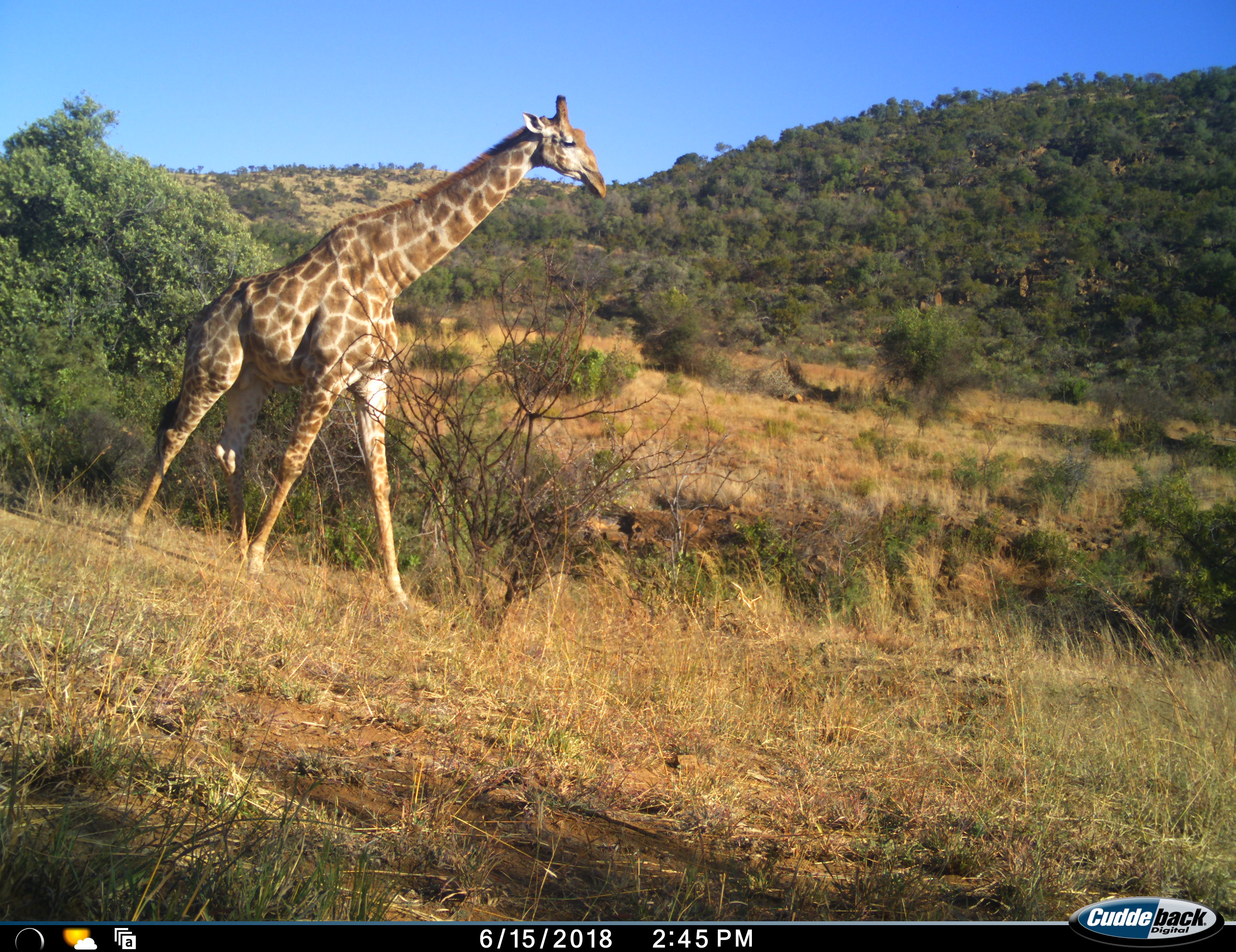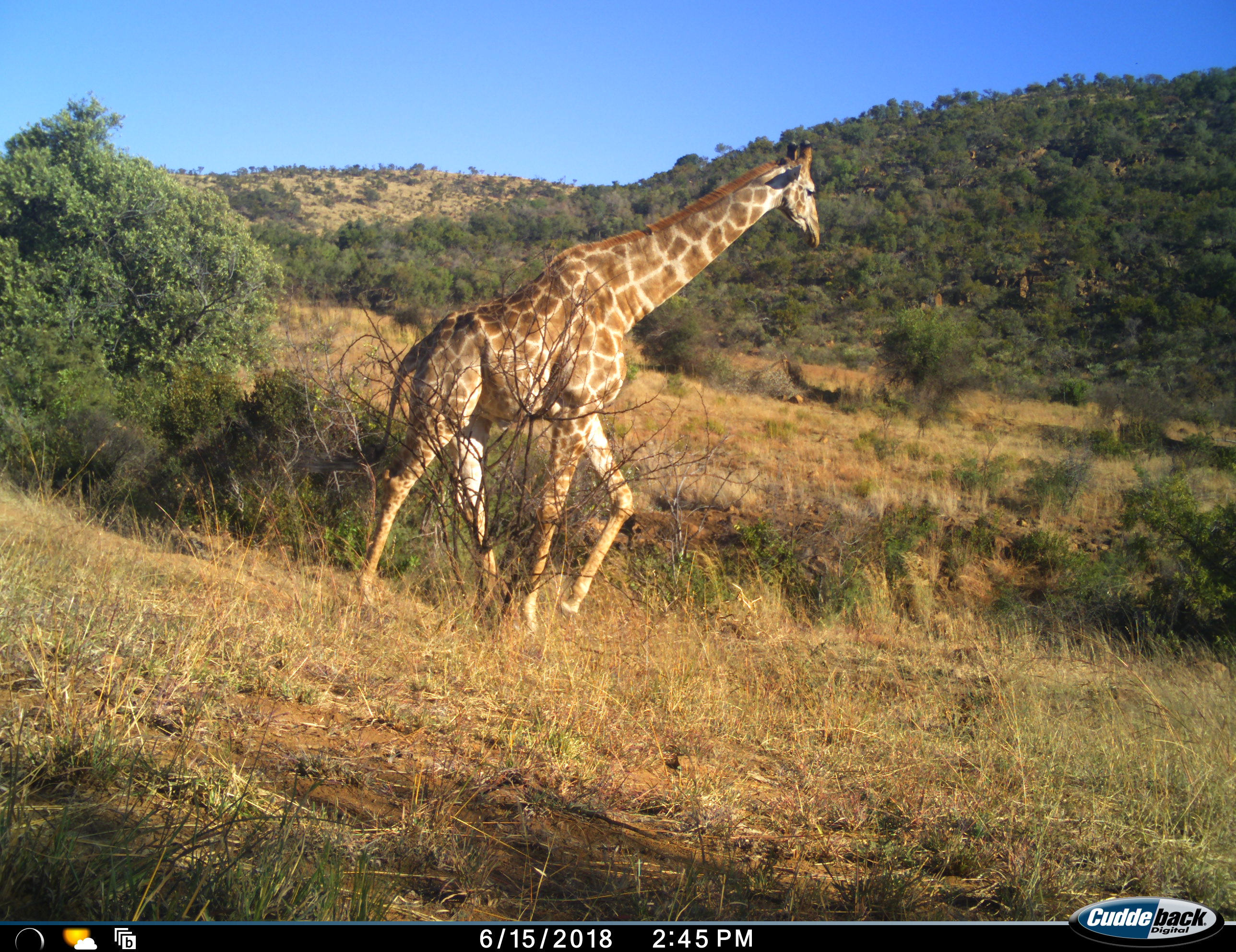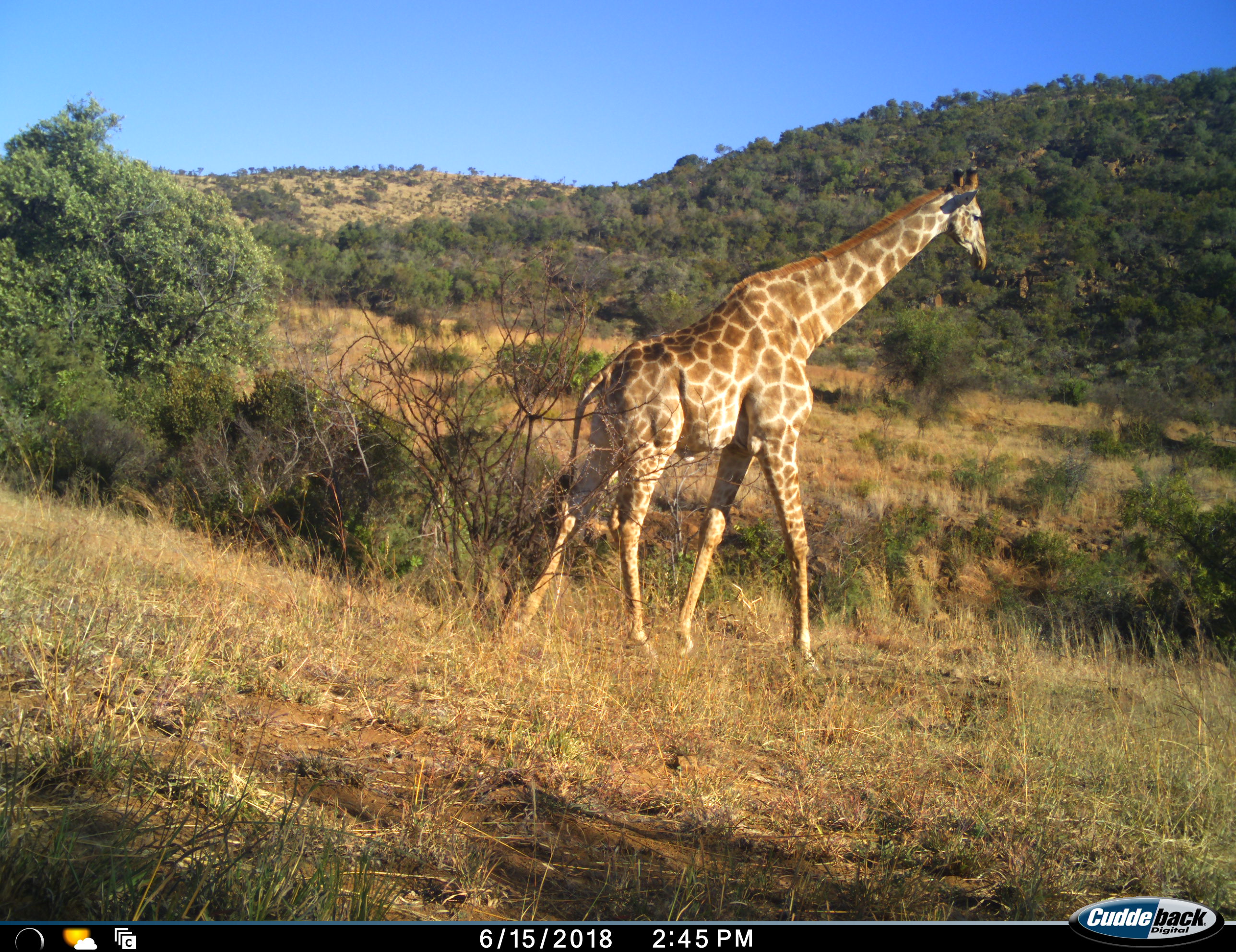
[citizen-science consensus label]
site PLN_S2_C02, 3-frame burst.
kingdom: Animalia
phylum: Chordata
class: Mammalia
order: Artiodactyla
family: Giraffidae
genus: Giraffa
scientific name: Giraffa camelopardalis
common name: giraffe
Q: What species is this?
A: Giraffe (Giraffa camelopardalis).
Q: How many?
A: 1.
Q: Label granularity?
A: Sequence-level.